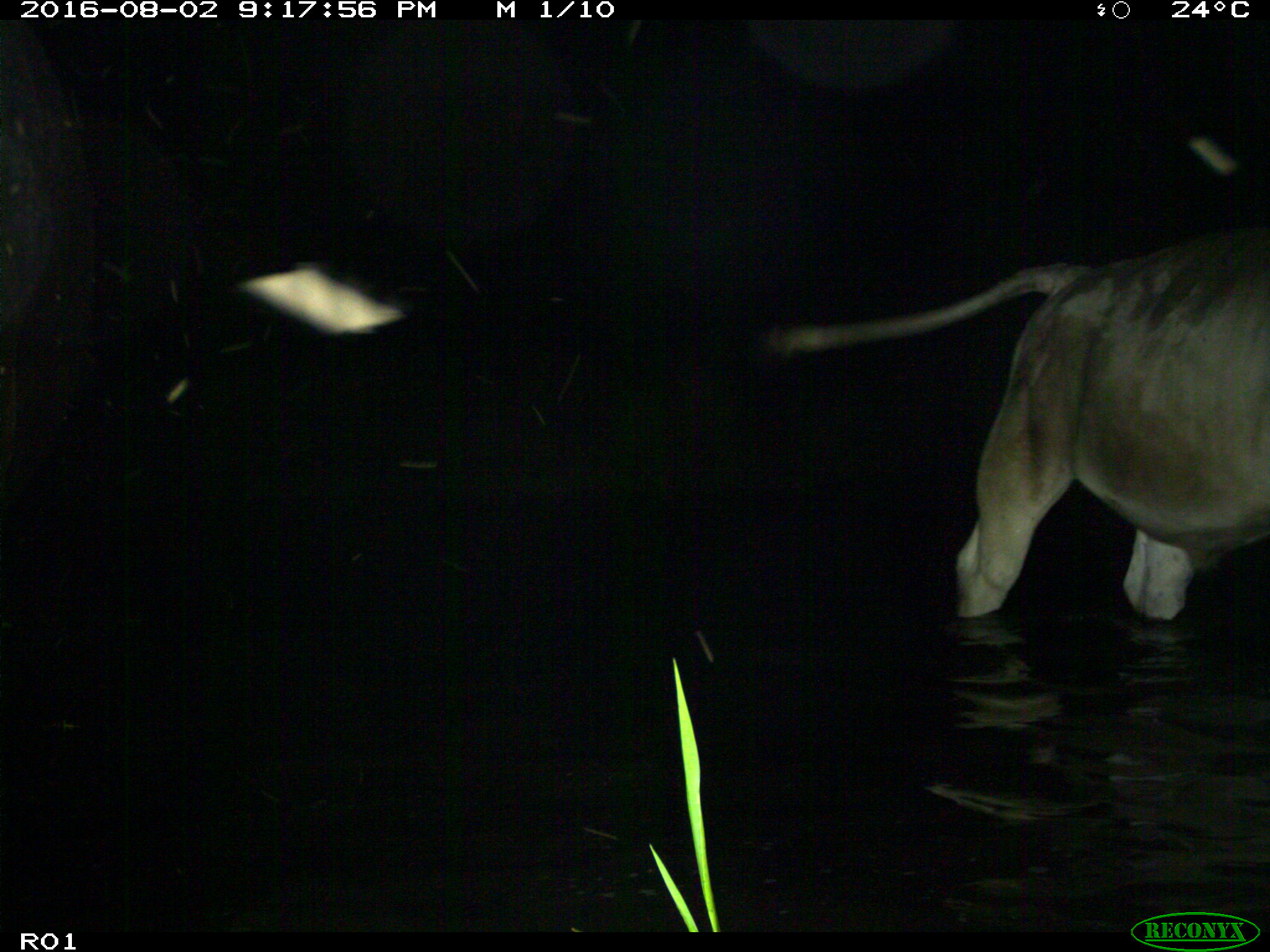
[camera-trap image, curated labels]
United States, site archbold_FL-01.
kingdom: Animalia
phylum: Chordata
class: Mammalia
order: Artiodactyla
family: Bovidae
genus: Bos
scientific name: Bos taurus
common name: domestic cow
Bos taurus (domestic cow).